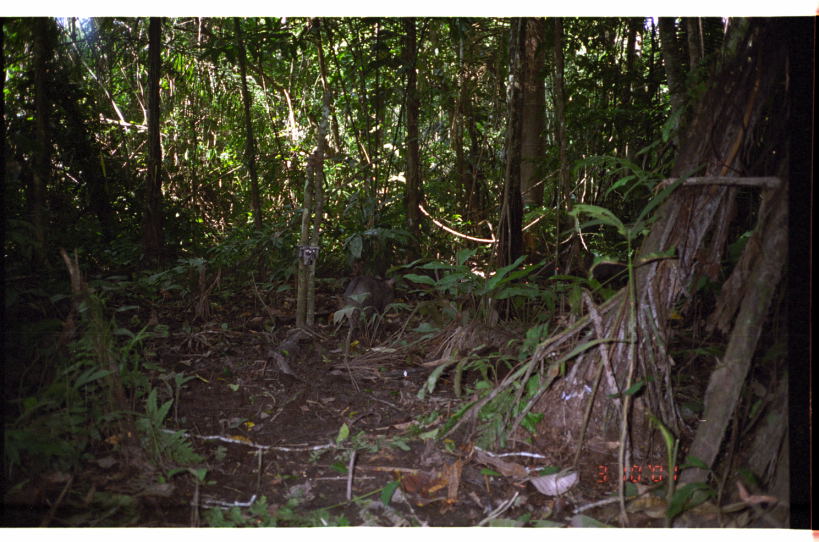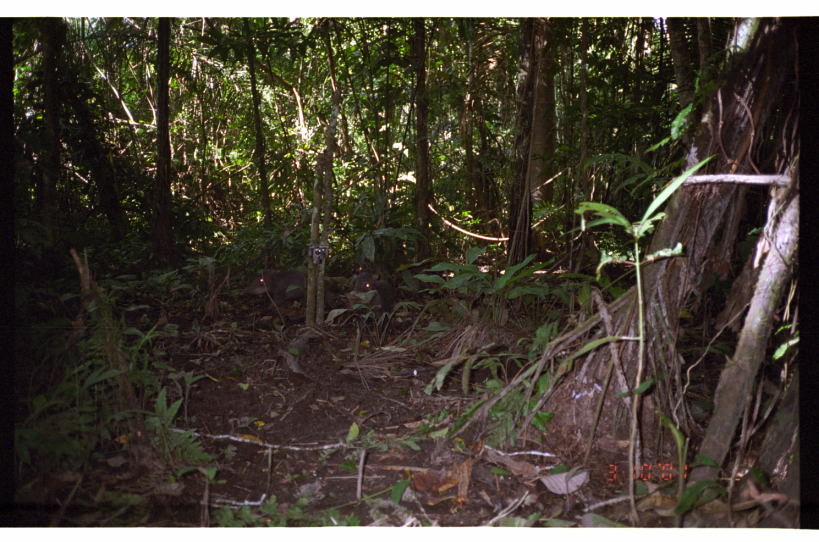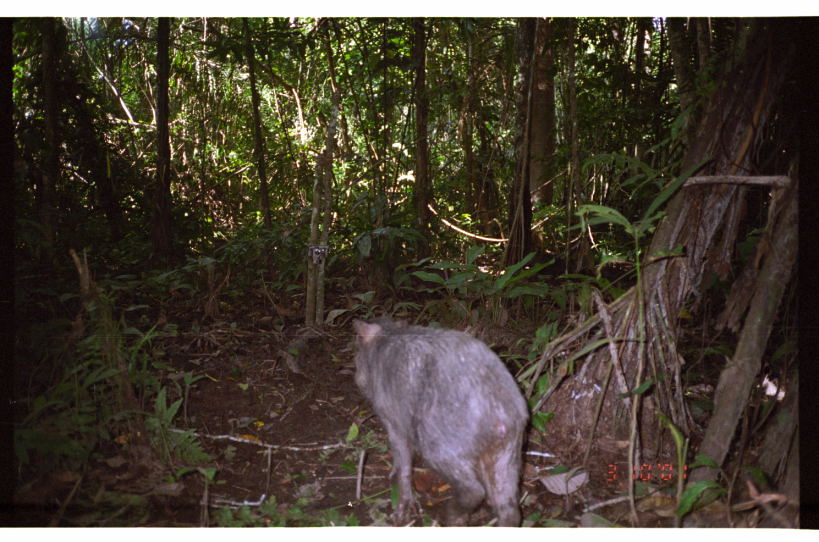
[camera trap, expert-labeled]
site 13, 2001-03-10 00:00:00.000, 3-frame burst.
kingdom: Animalia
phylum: Chordata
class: Mammalia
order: Artiodactyla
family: Tayassuidae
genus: Tayassu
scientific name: Tayassu pecari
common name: white-lipped peccary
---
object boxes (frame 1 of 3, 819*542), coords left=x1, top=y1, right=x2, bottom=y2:
tayassu pecari: left=342, top=272, right=397, bottom=350